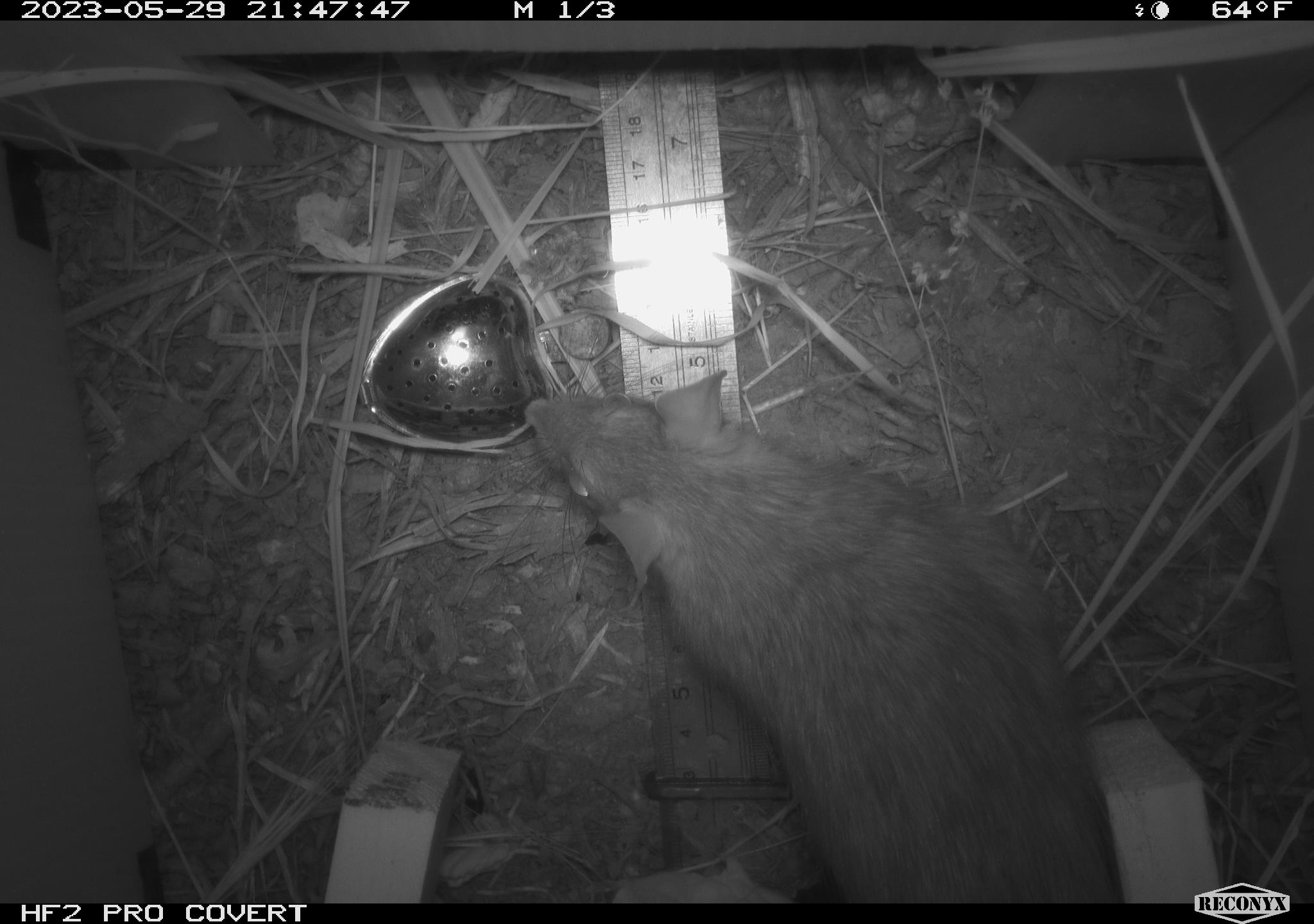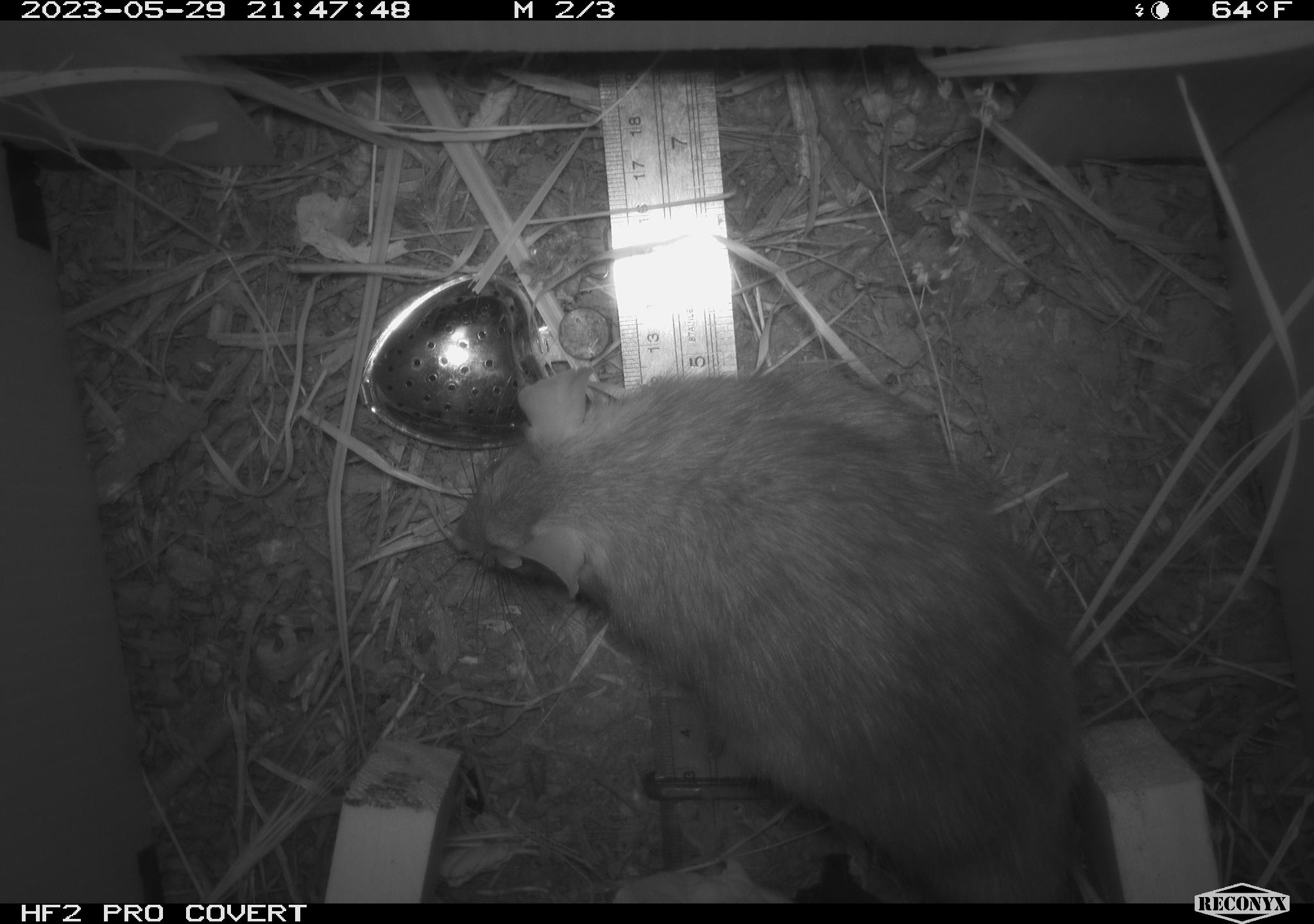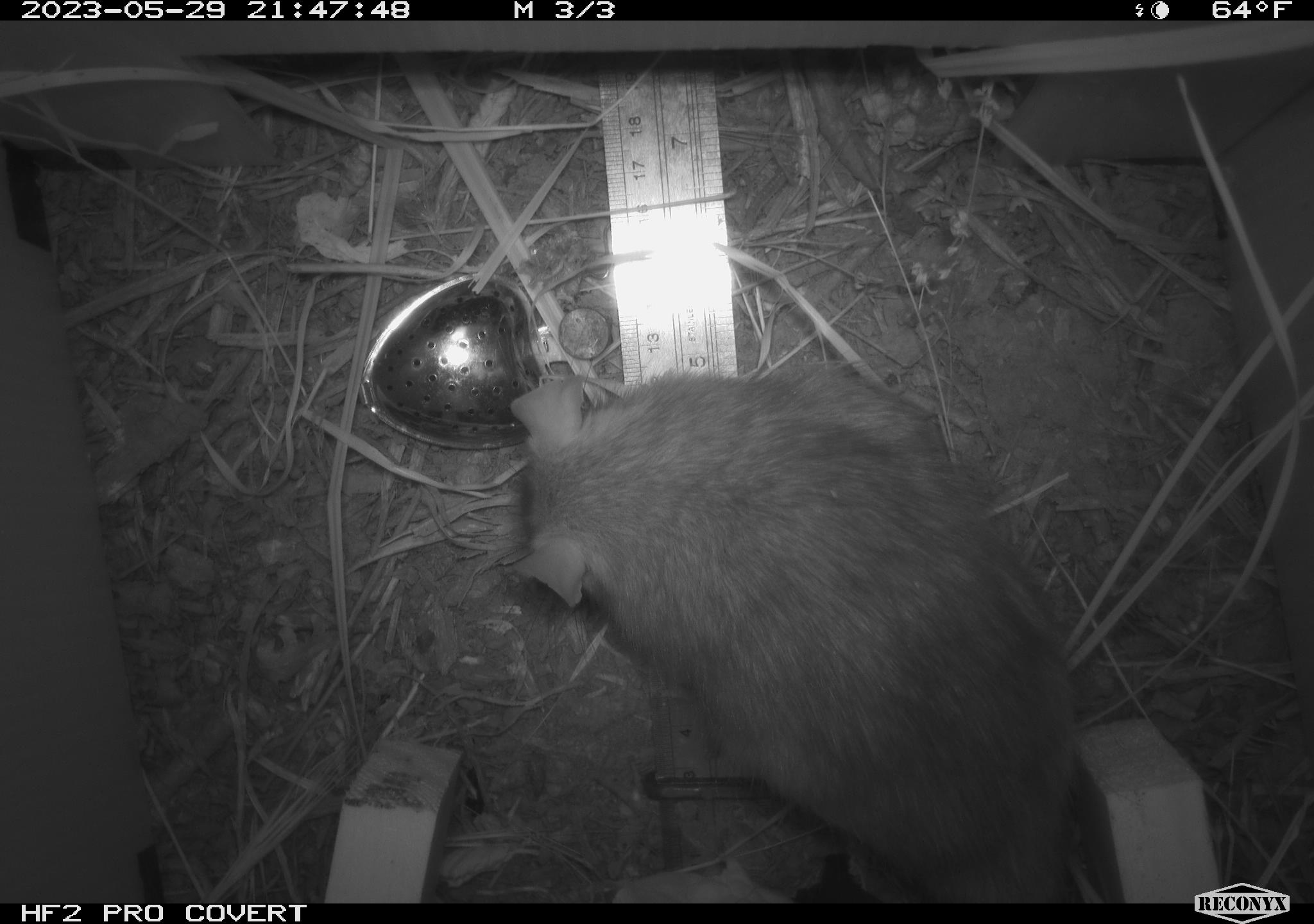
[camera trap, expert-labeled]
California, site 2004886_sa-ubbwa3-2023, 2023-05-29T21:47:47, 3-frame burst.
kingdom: Animalia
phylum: Chordata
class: Mammalia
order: Rodentia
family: Muridae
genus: Rattus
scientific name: Rattus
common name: rat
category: rattus species